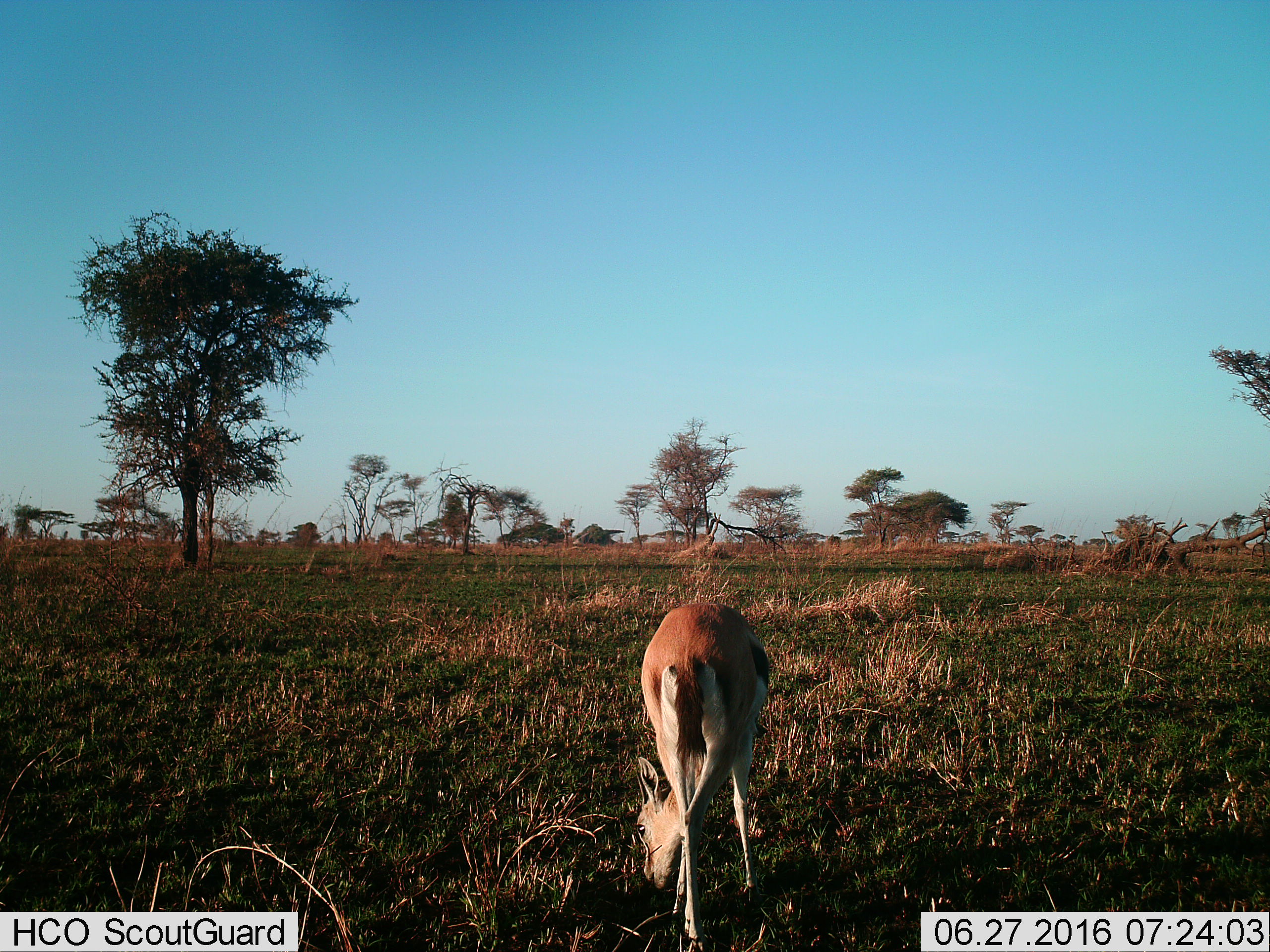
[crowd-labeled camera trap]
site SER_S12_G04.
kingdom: Animalia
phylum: Chordata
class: Mammalia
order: Artiodactyla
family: Bovidae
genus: Eudorcas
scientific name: Eudorcas thomsonii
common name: thomson's gazelle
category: gazellethomsons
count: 1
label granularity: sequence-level